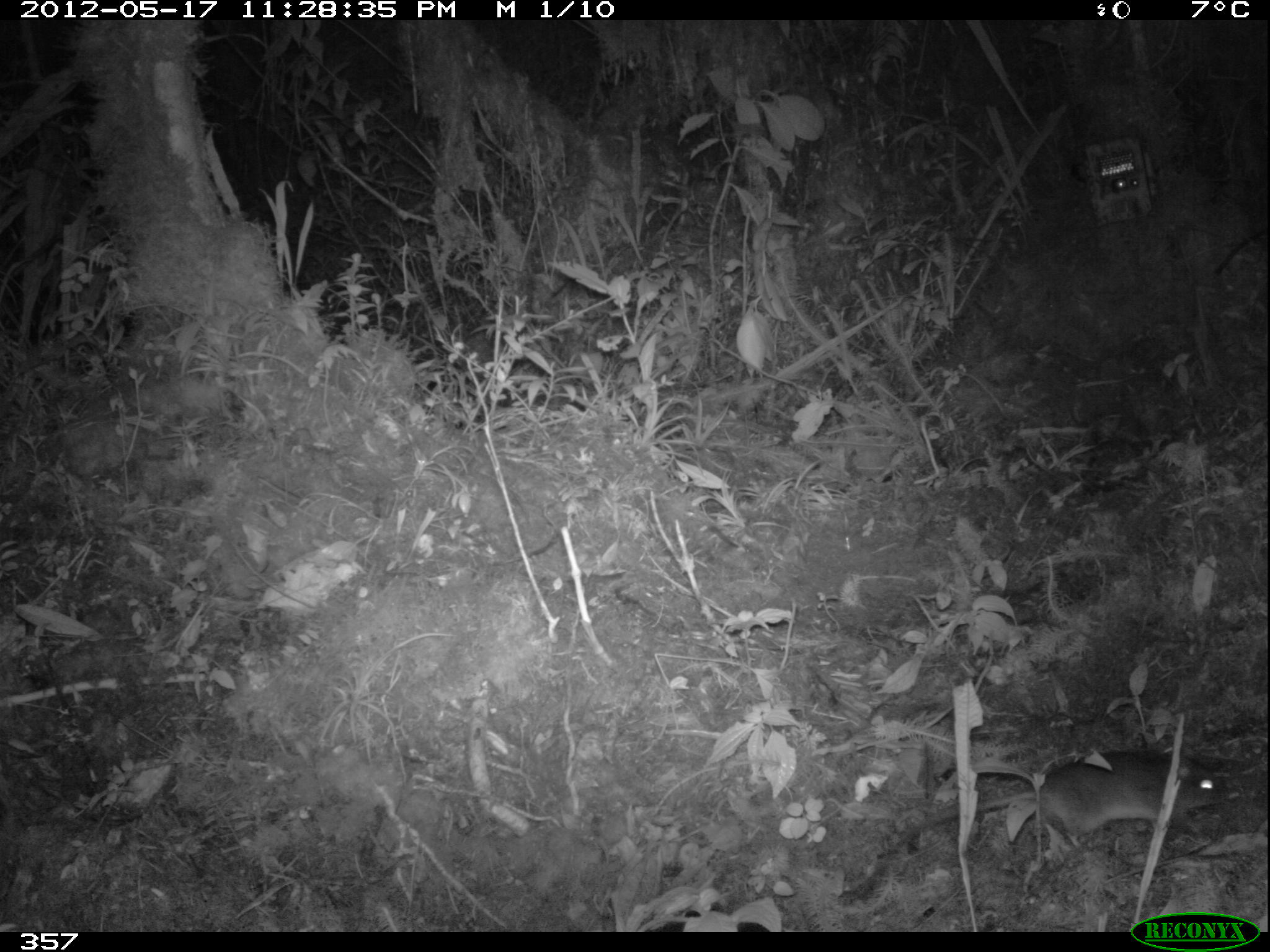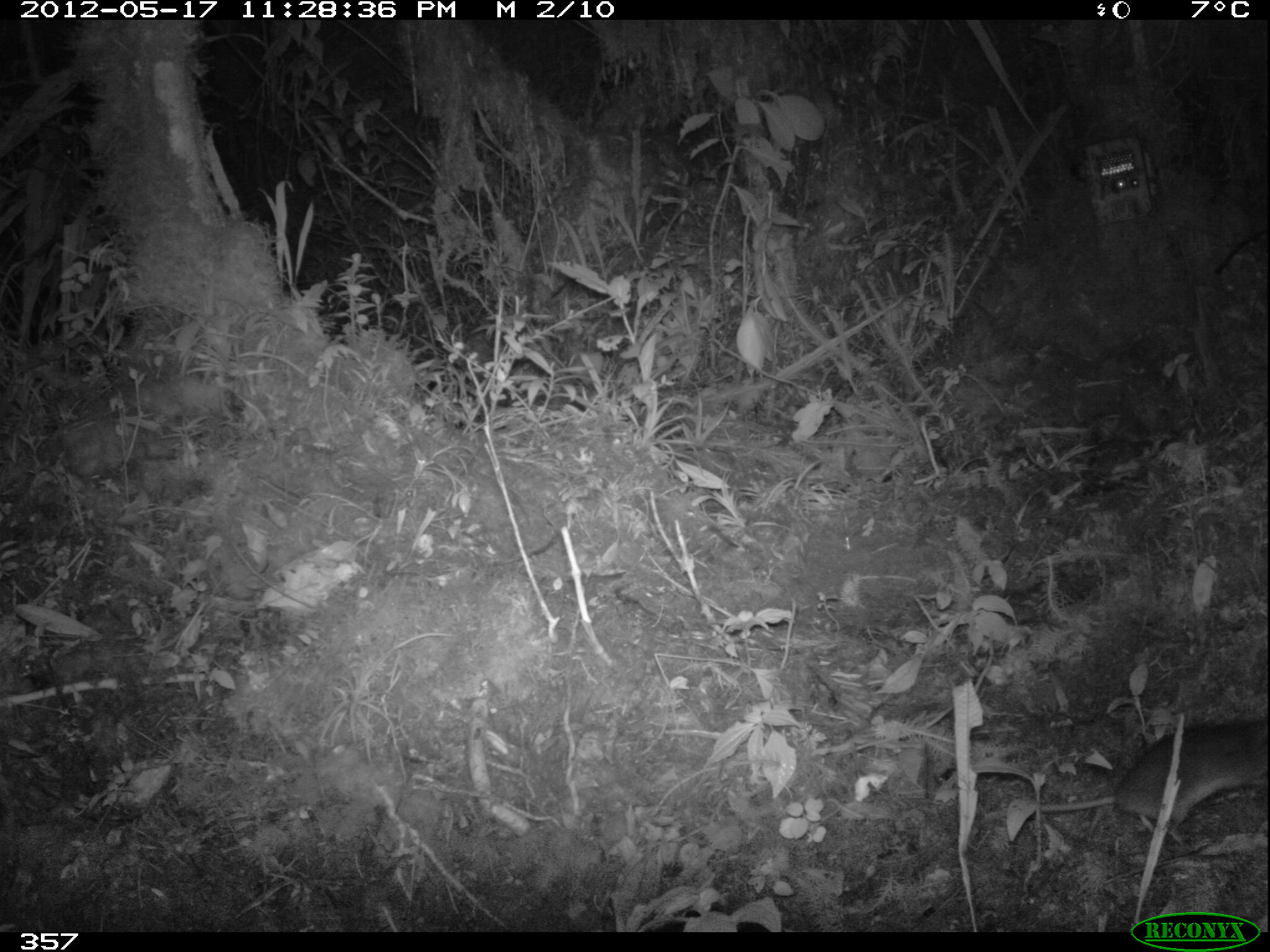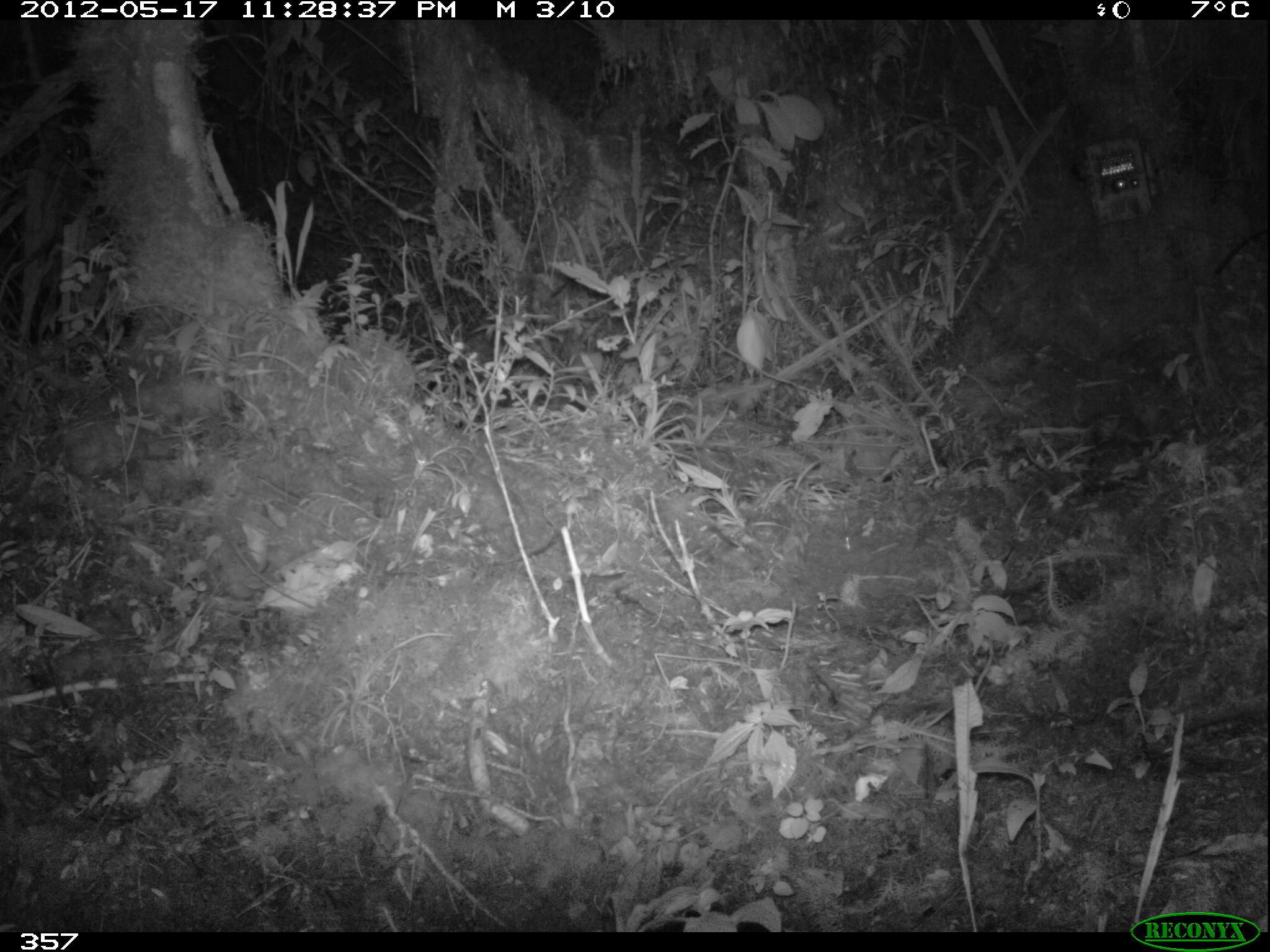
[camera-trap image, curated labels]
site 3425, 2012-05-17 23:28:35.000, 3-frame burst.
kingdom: Animalia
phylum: Chordata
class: Mammalia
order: Rodentia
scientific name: Rodentia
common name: rodents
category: unknown rodent